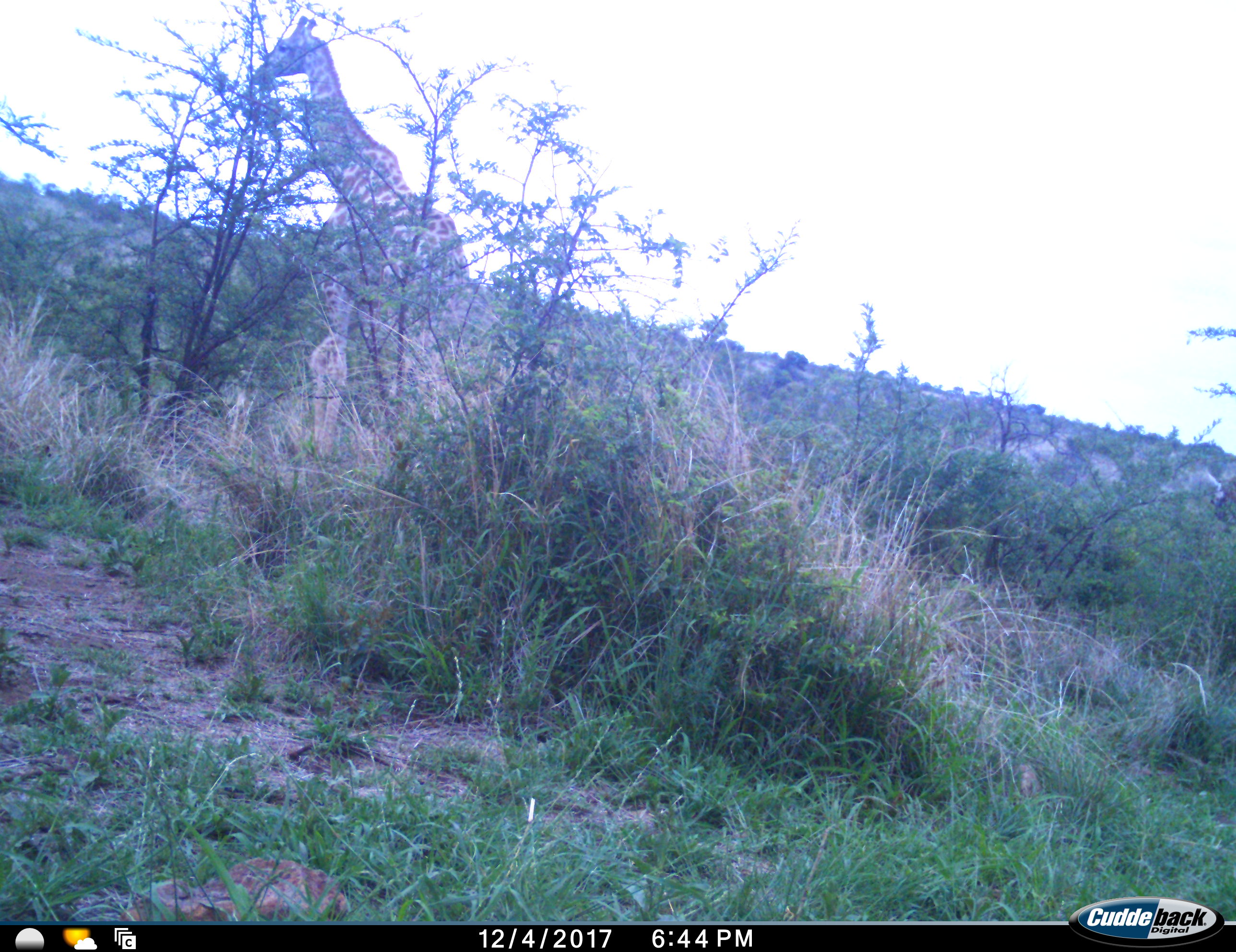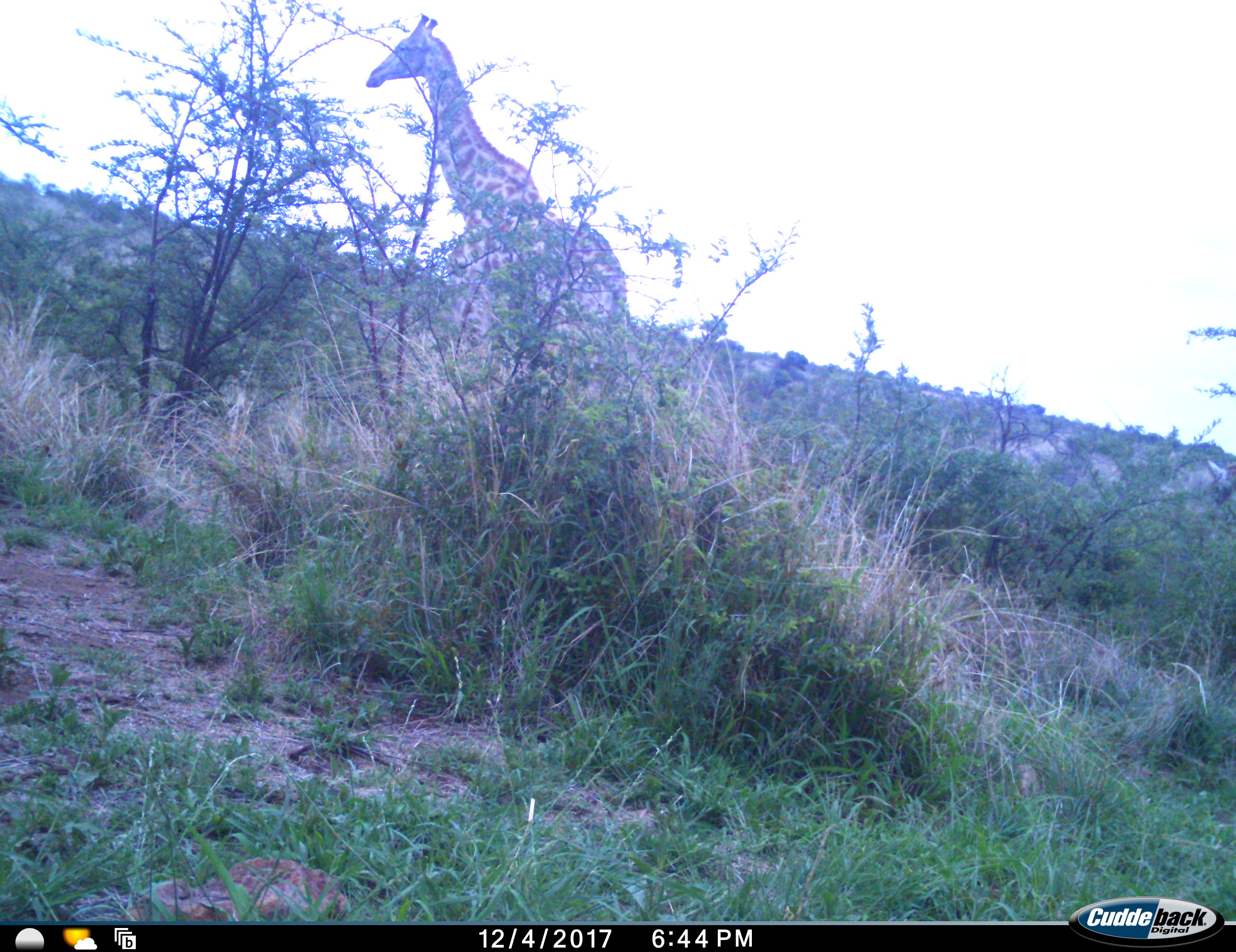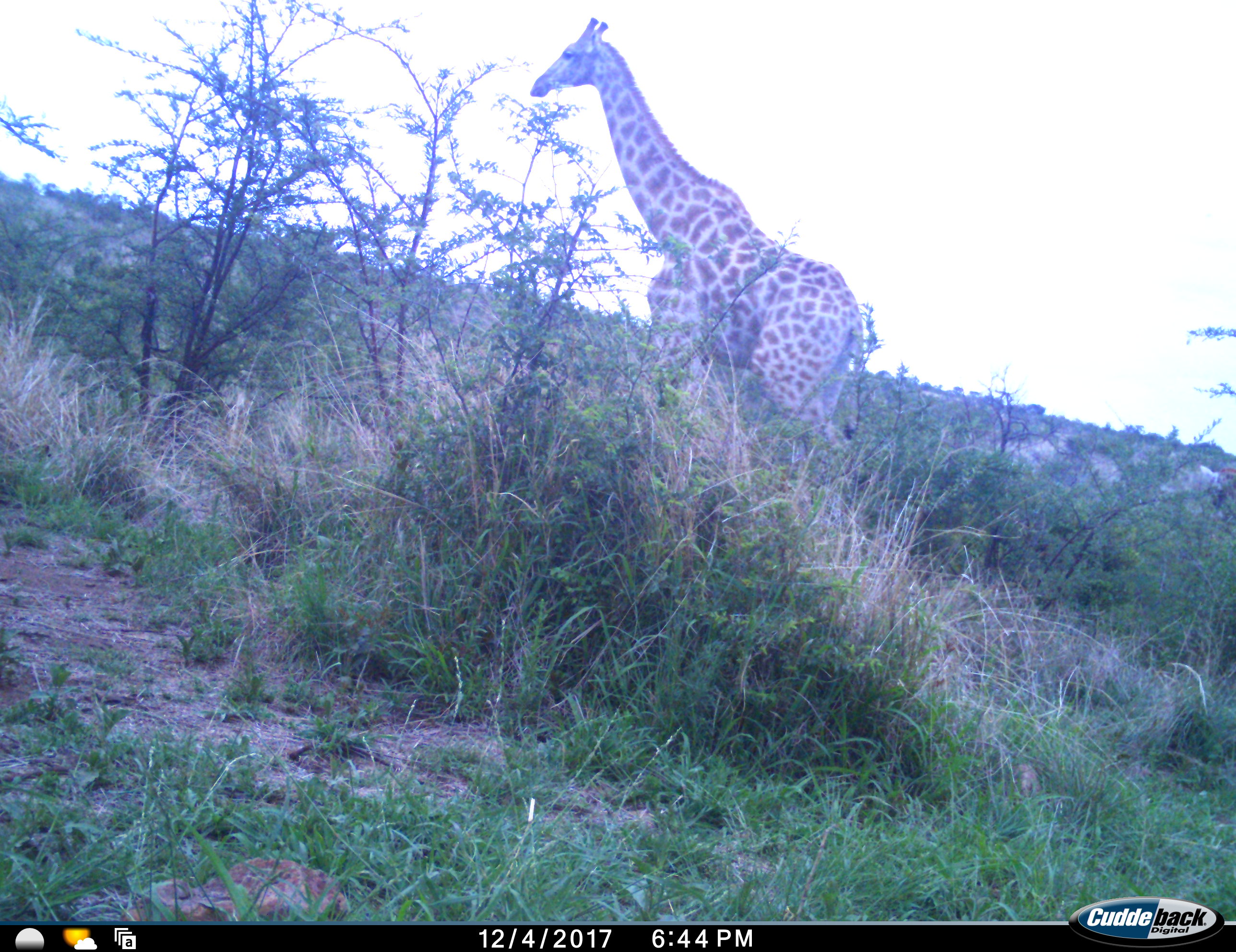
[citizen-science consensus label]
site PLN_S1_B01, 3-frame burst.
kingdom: Animalia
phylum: Chordata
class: Mammalia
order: Artiodactyla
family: Giraffidae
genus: Giraffa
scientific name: Giraffa camelopardalis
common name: giraffe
Giraffe (Giraffa camelopardalis), count 2. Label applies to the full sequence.